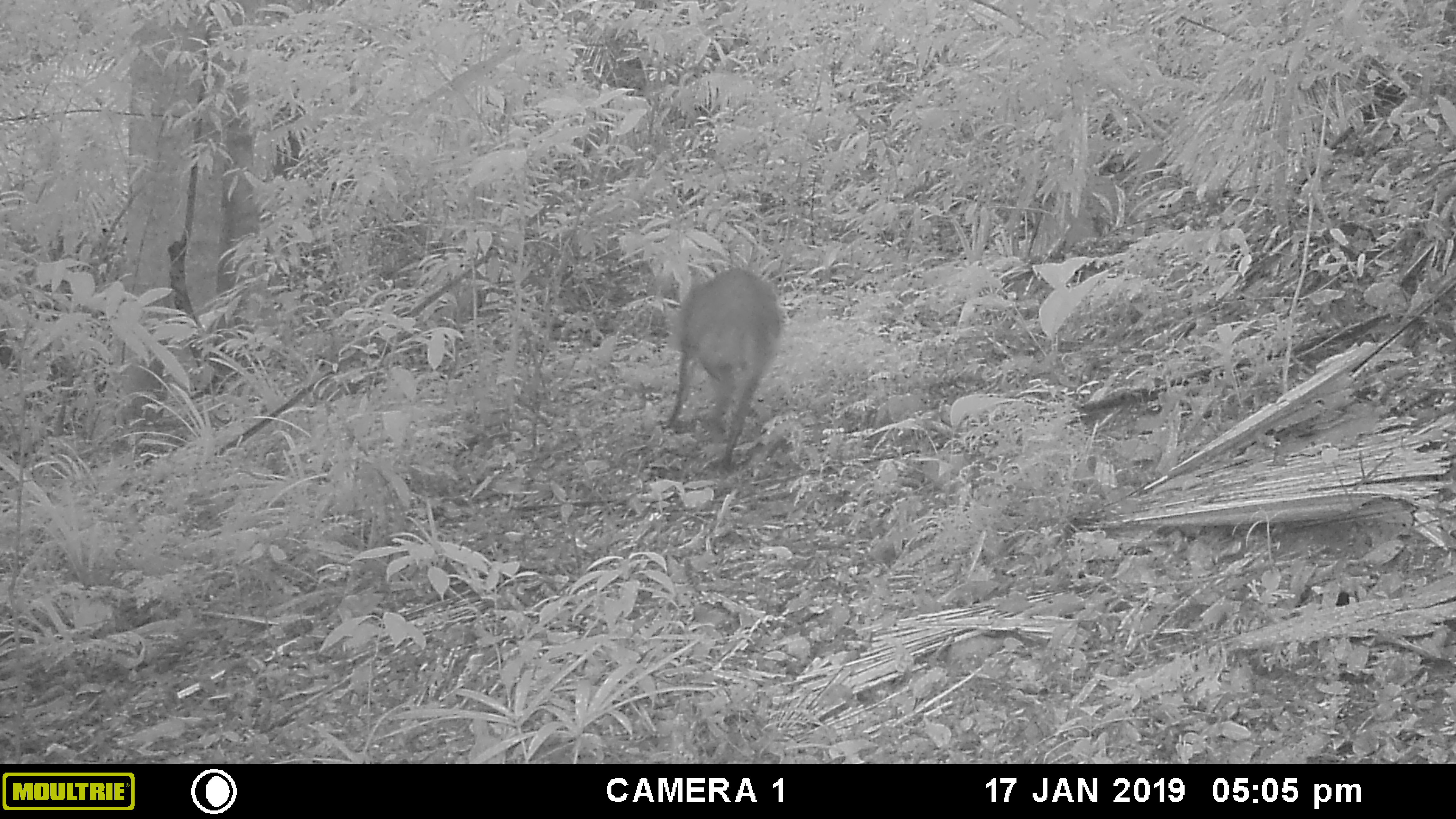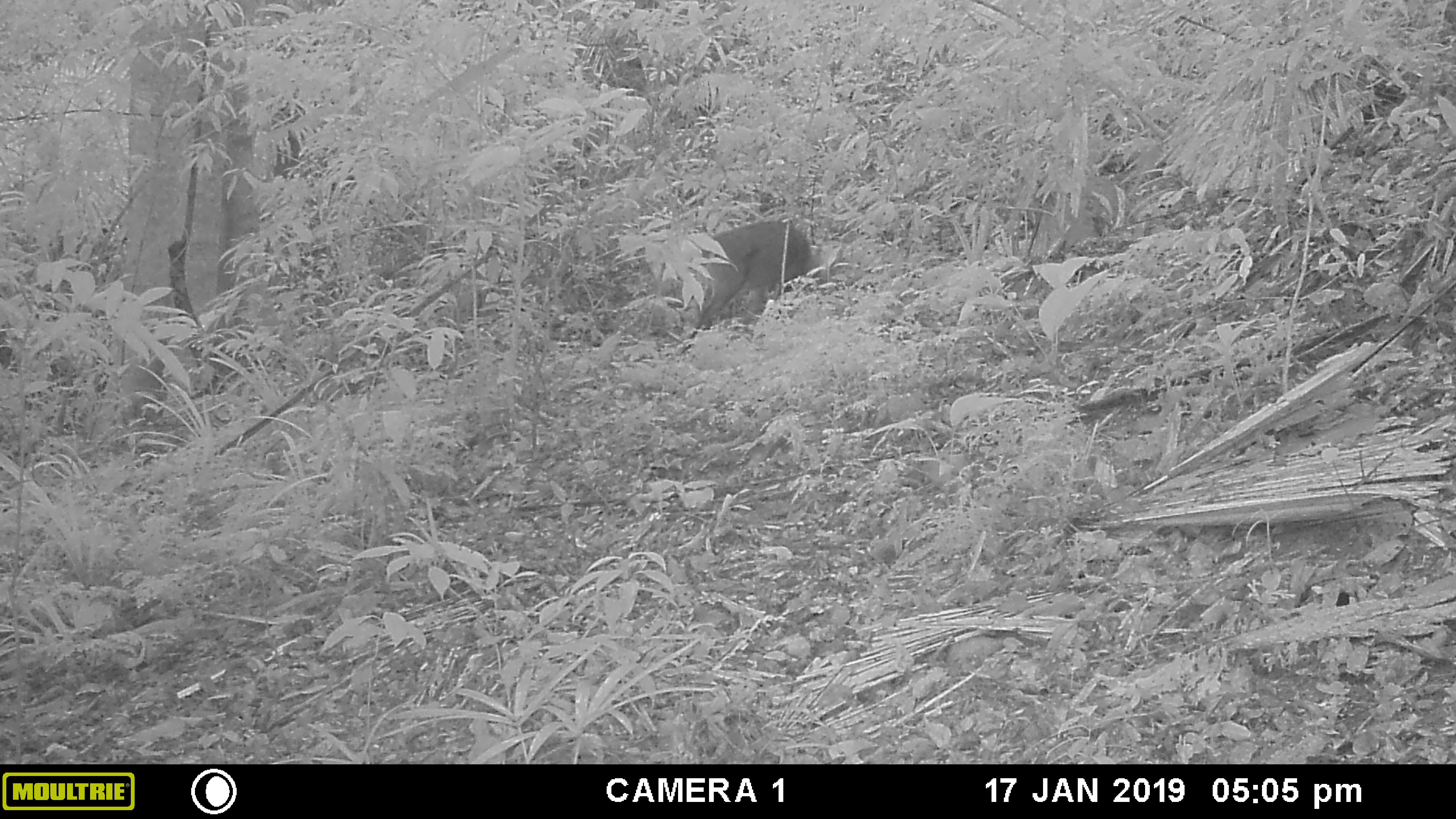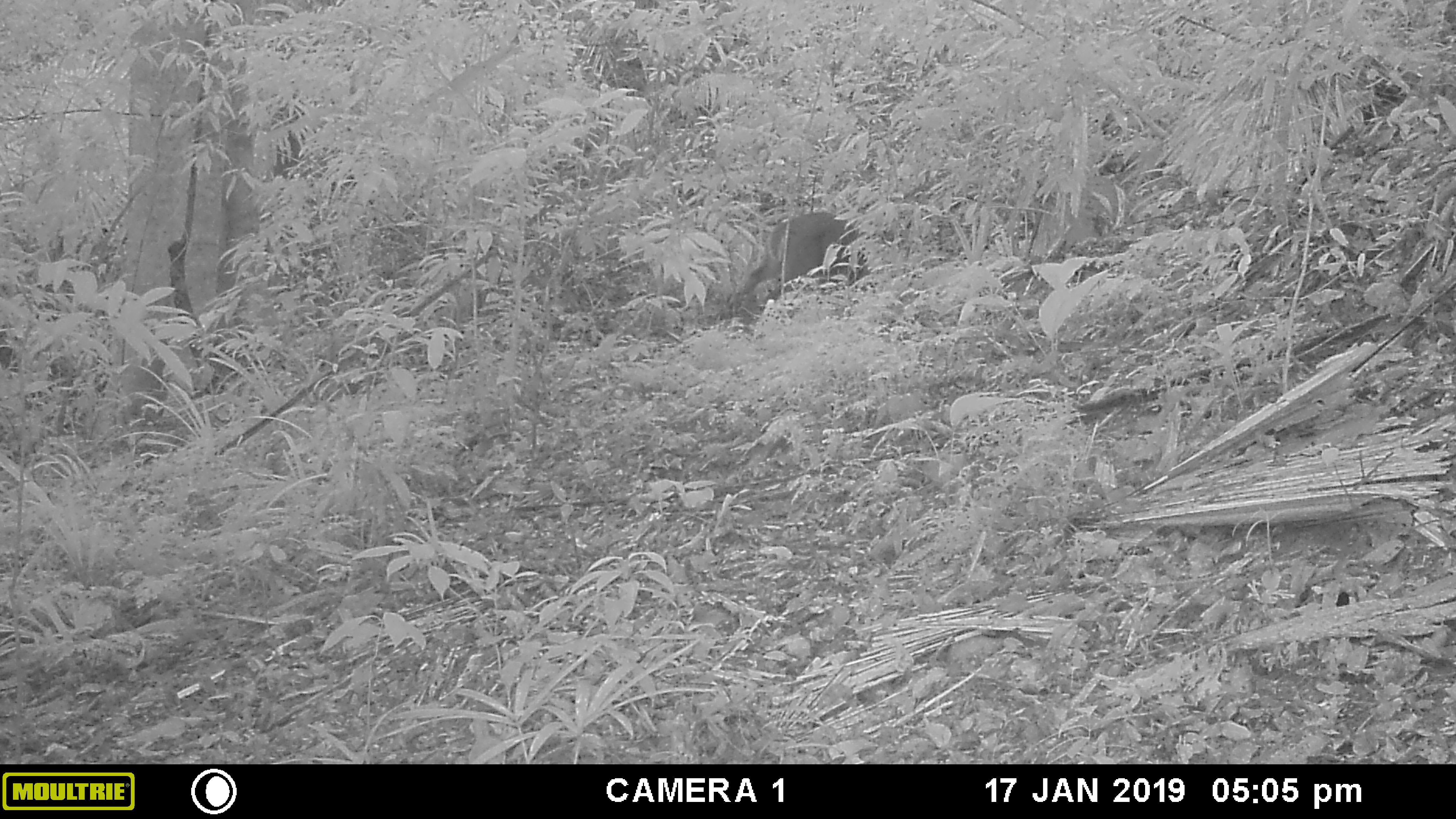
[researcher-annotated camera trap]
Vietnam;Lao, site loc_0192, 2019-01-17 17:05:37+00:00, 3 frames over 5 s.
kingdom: Animalia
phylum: Chordata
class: Mammalia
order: Artiodactyla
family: Cervidae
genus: Muntiacus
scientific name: Muntiacus vuquangensis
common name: large-antlered muntjac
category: large antlered muntjac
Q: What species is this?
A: Large antlered muntjac (large-antlered muntjac) (Muntiacus vuquangensis).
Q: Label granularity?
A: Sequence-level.